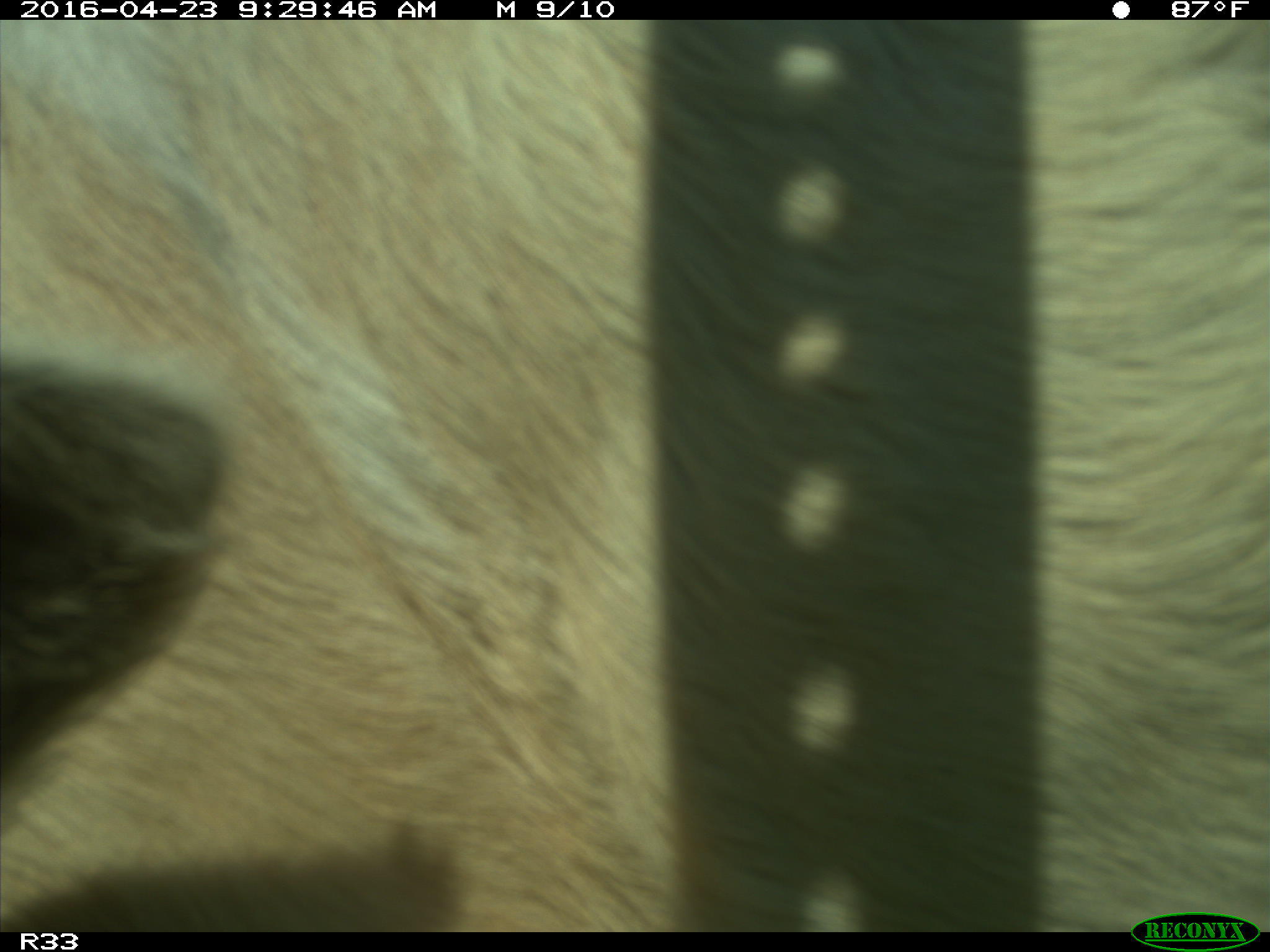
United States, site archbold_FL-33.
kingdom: Animalia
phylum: Chordata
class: Mammalia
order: Artiodactyla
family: Bovidae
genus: Bos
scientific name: Bos taurus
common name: domestic cow